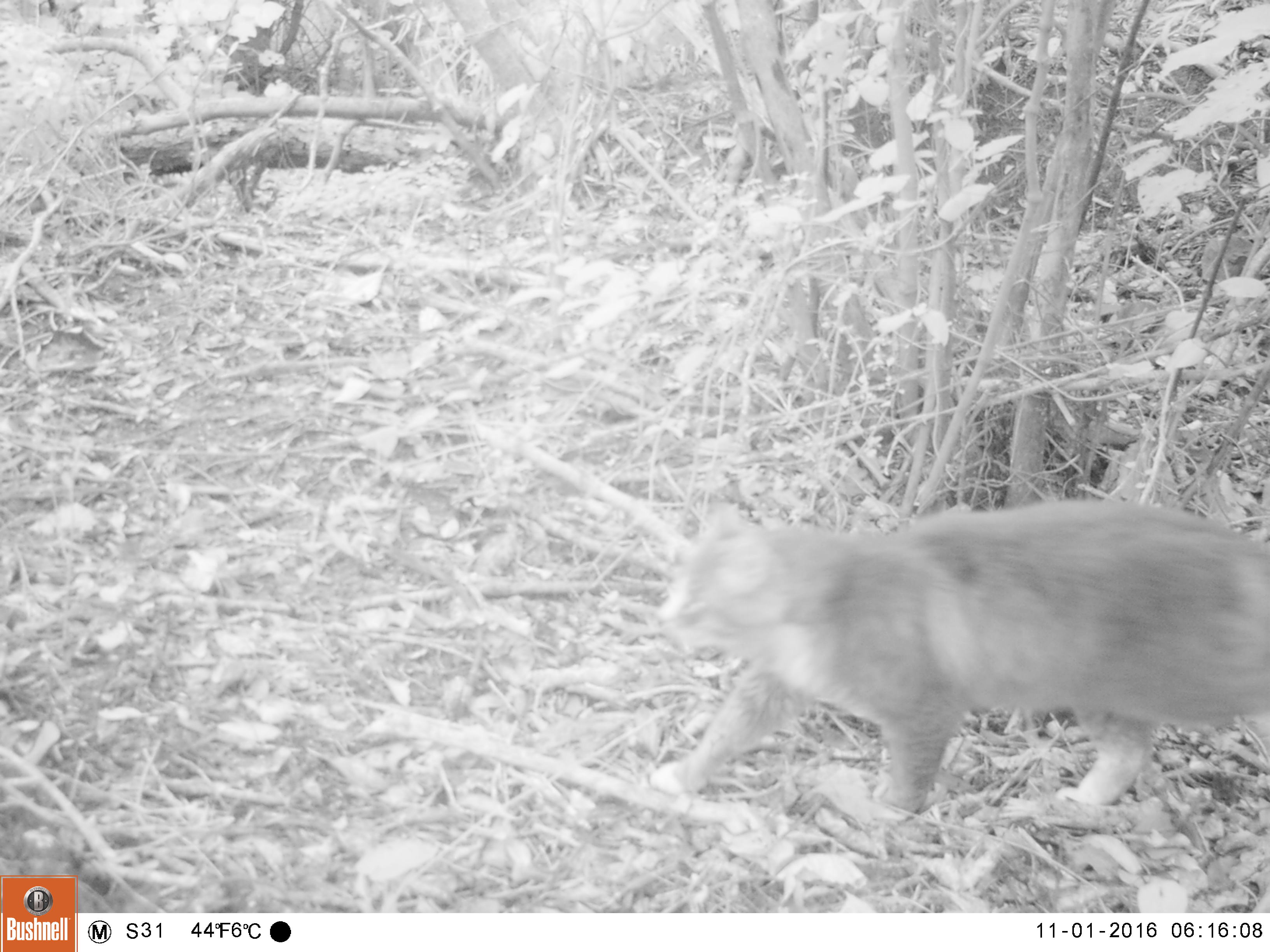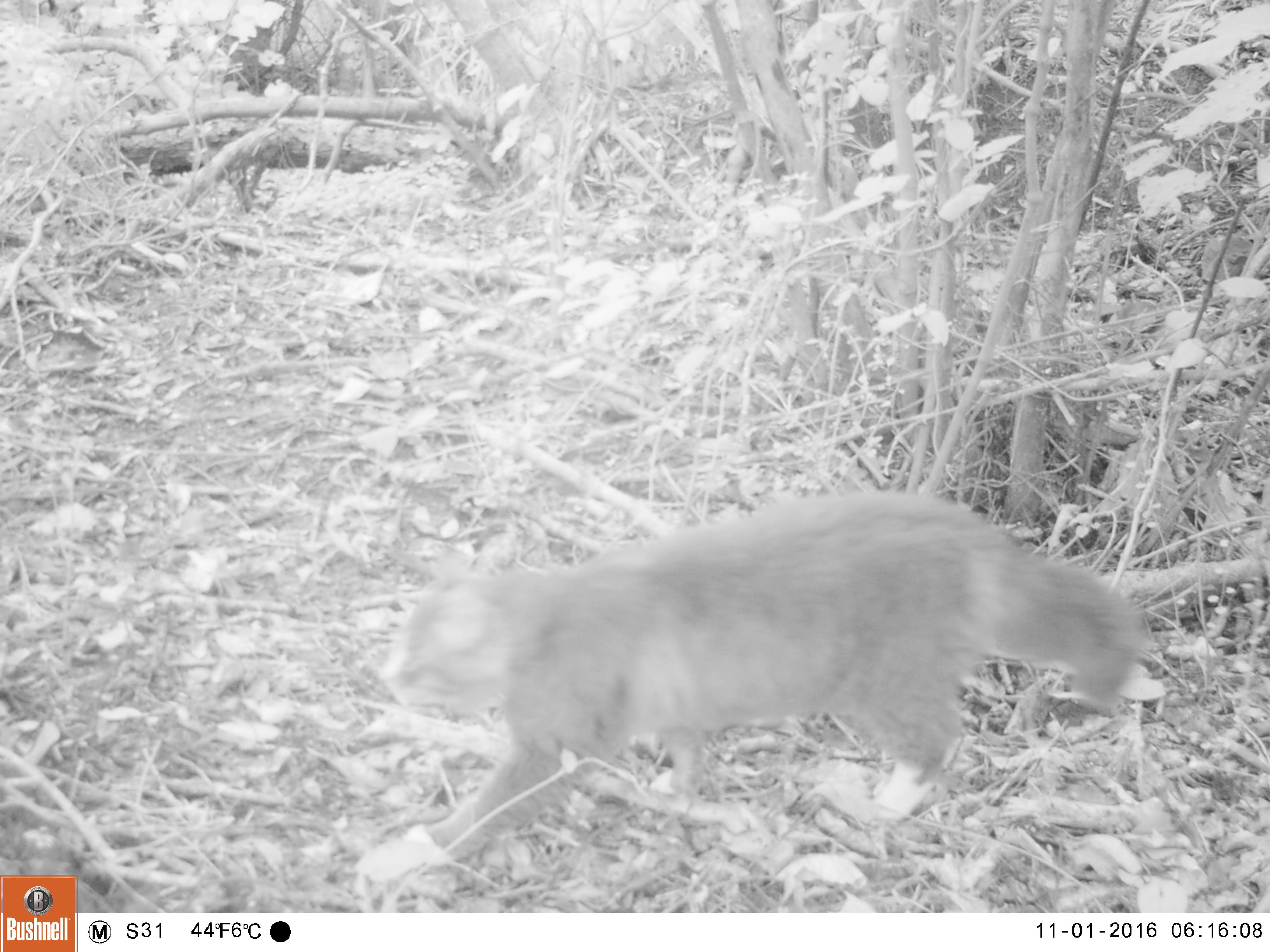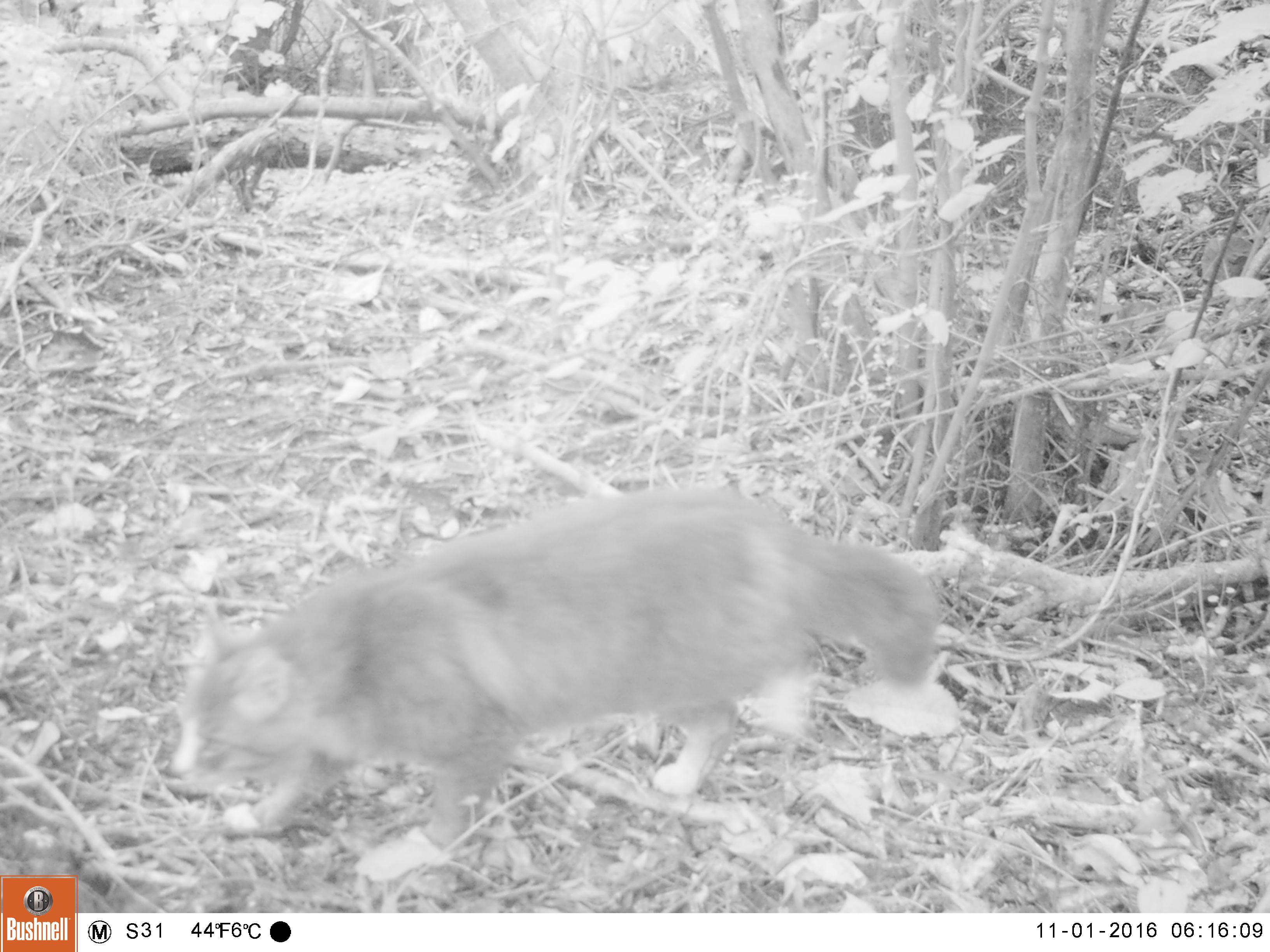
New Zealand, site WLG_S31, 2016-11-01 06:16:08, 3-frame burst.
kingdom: Animalia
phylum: Chordata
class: Mammalia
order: Carnivora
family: Felidae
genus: Felis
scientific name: Felis catus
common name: domestic cat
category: cat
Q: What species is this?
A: Cat (domestic cat) (Felis catus).